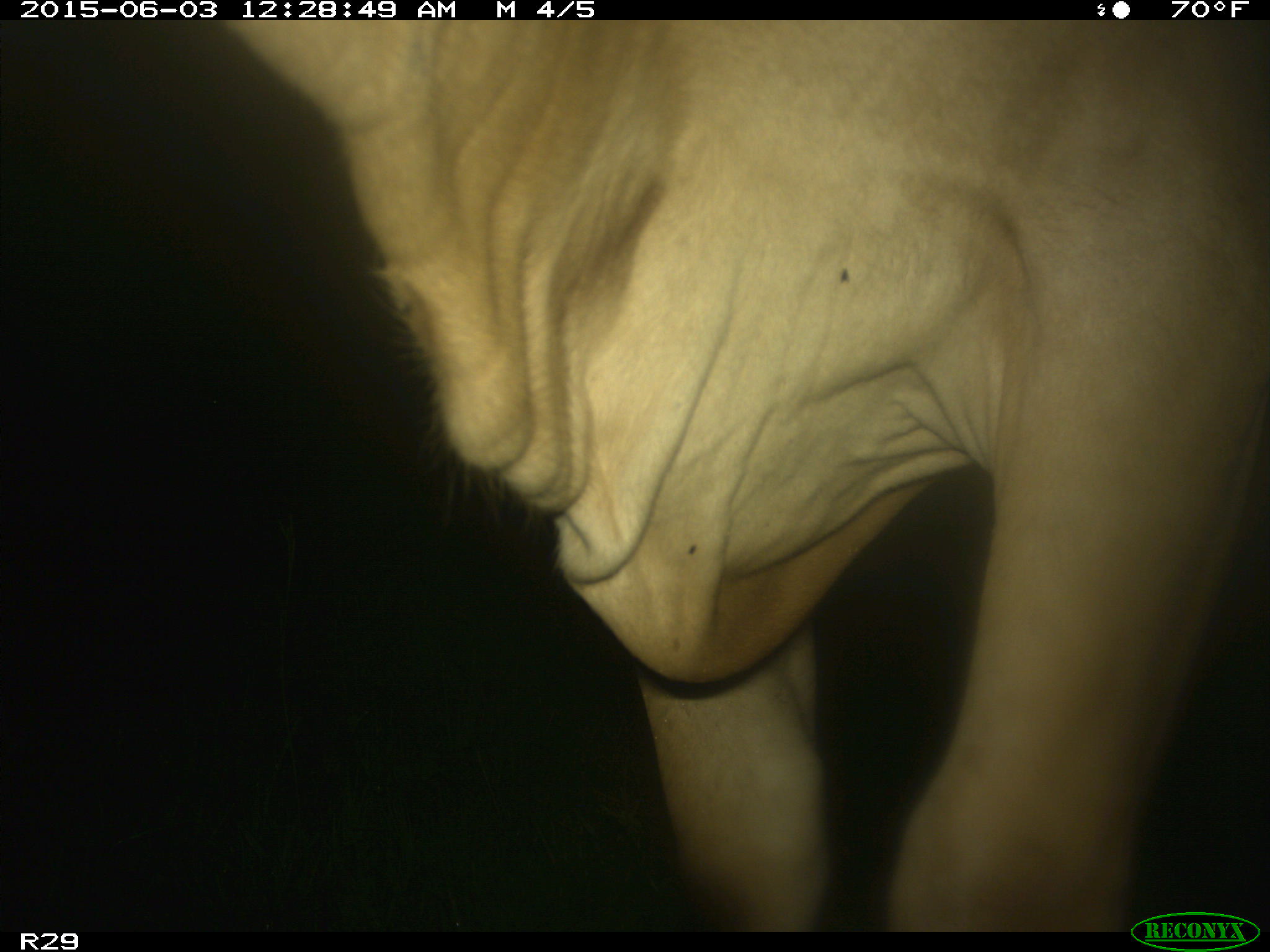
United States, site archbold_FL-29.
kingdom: Animalia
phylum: Chordata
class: Mammalia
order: Artiodactyla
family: Bovidae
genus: Bos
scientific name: Bos taurus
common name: domestic cow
Bos taurus (domestic cow).